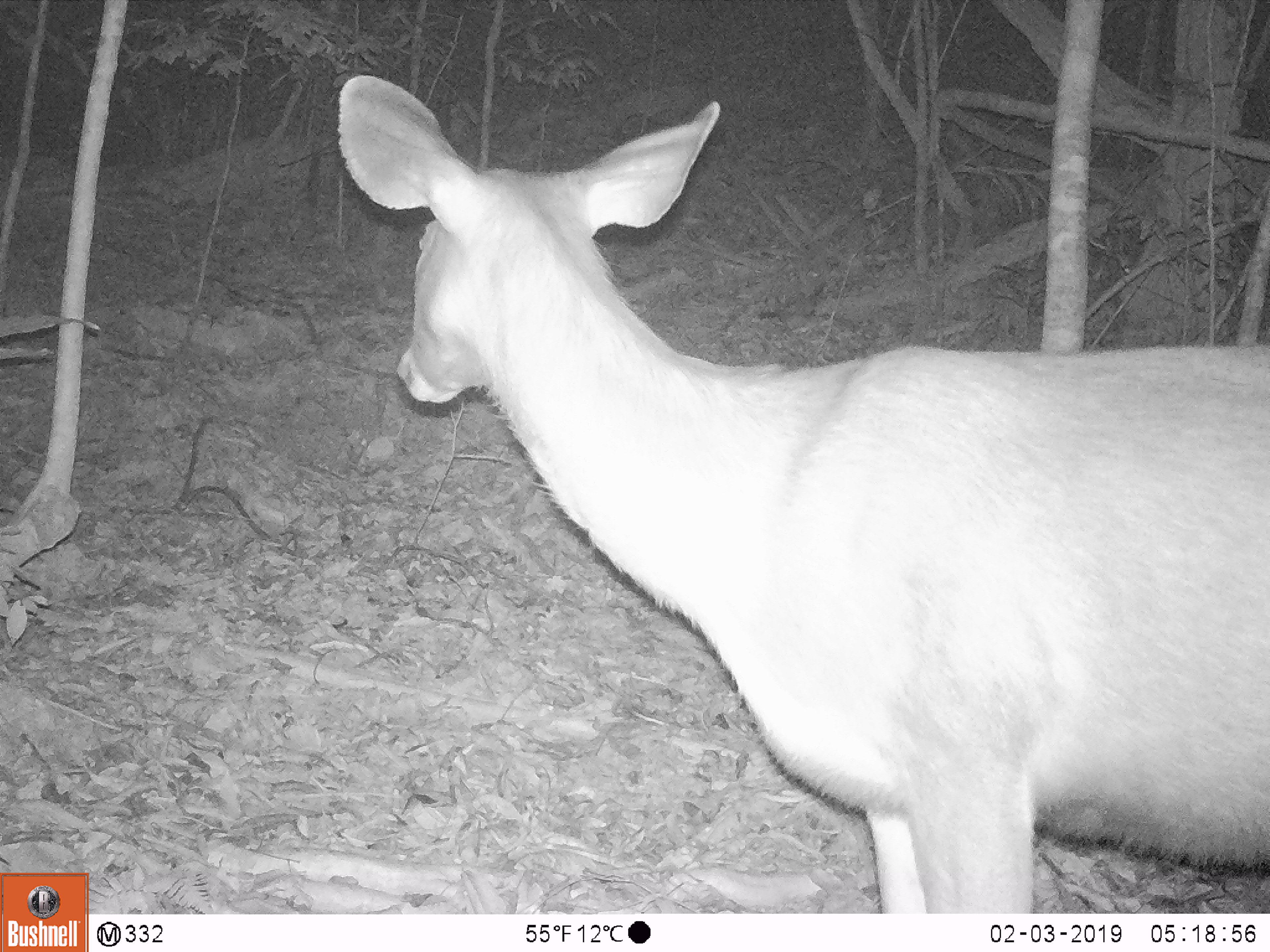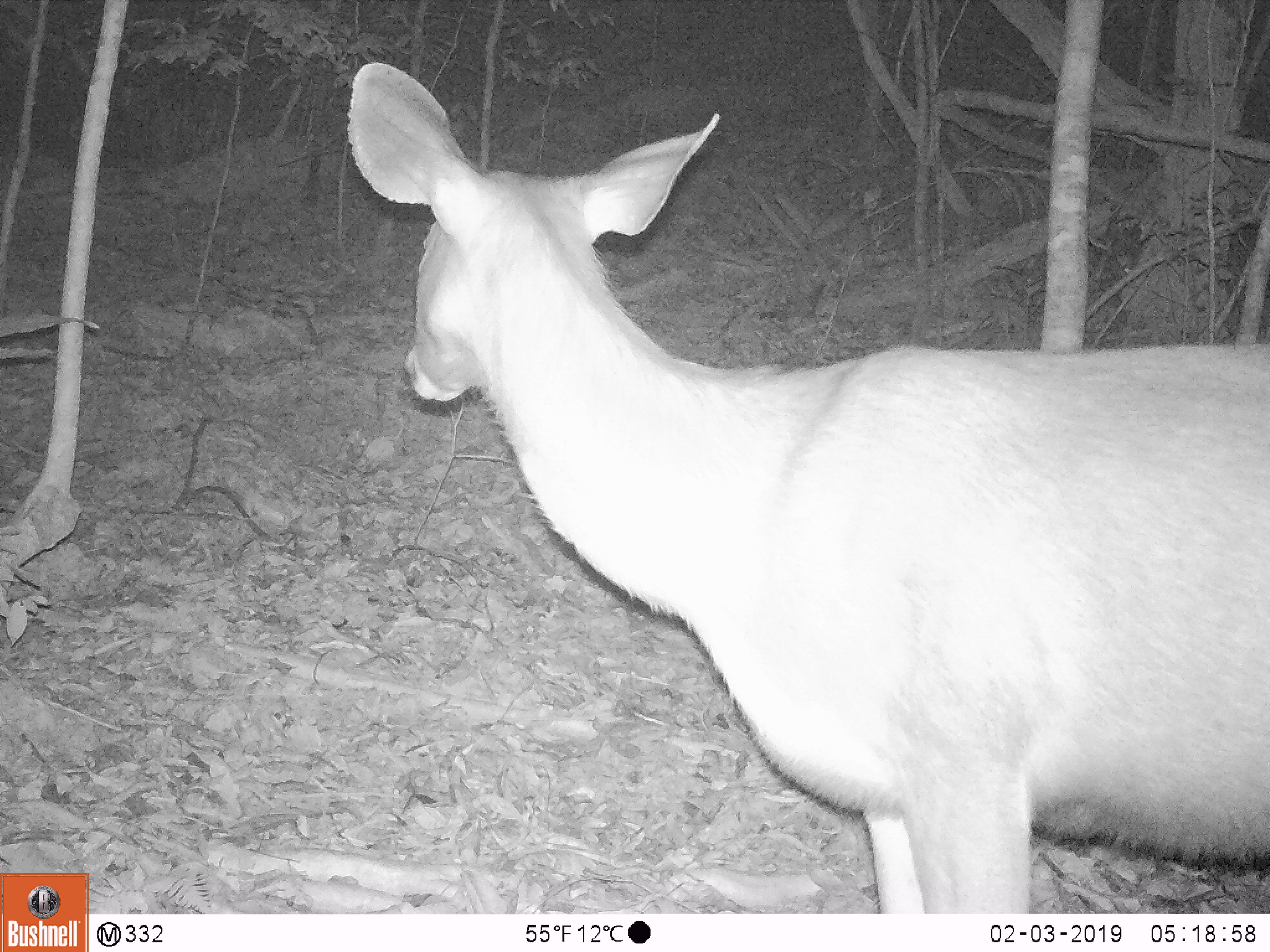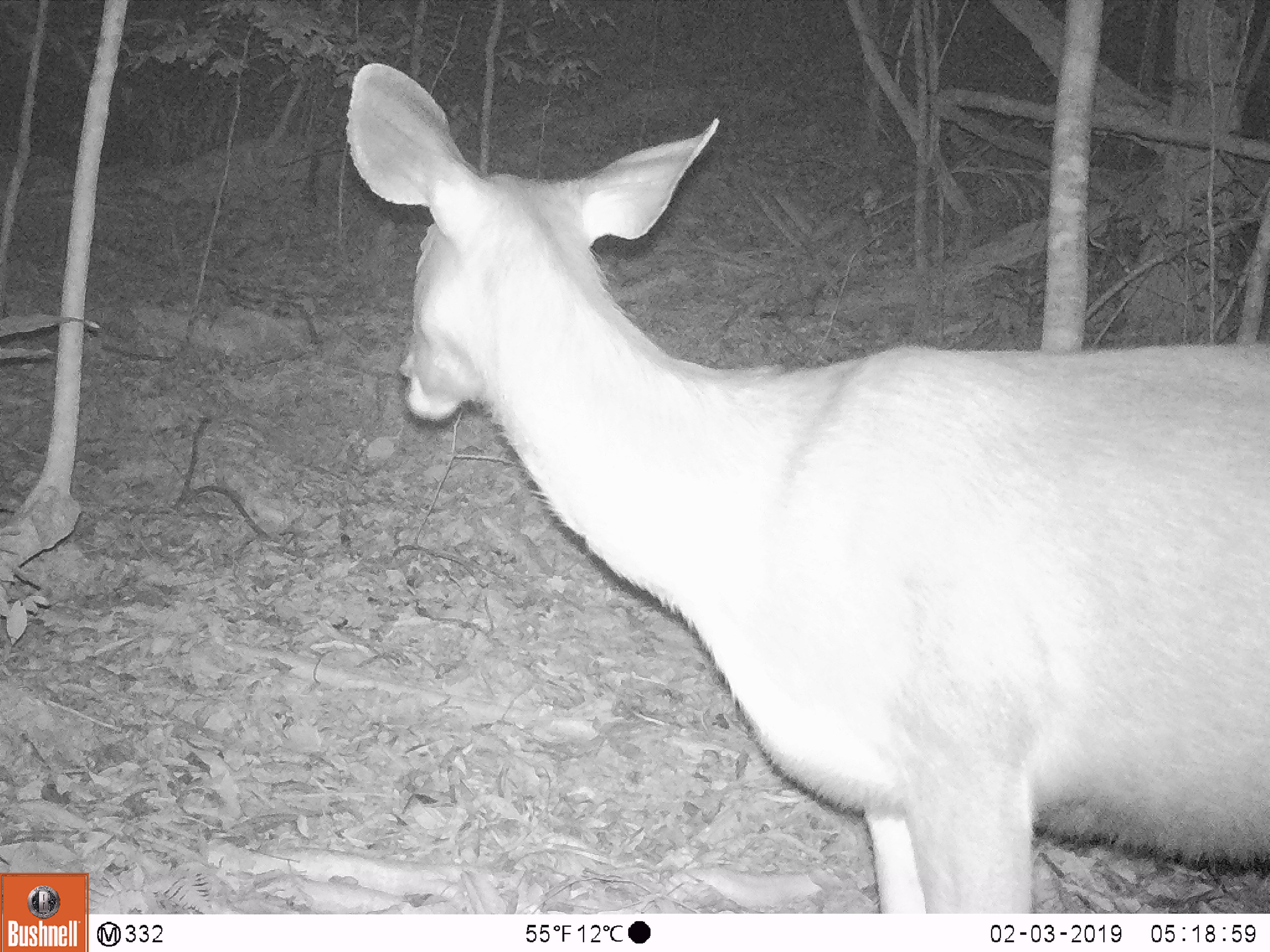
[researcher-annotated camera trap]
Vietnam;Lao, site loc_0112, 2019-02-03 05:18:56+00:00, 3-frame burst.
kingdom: Animalia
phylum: Chordata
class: Mammalia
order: Artiodactyla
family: Cervidae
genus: Rusa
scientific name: Rusa unicolor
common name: sambar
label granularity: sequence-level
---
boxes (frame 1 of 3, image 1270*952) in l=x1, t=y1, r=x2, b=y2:
sambar: l=331, t=72, r=1270, b=913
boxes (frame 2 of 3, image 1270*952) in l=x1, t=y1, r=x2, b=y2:
sambar: l=343, t=59, r=1270, b=913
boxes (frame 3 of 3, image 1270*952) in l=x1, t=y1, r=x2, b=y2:
sambar: l=343, t=59, r=1270, b=913